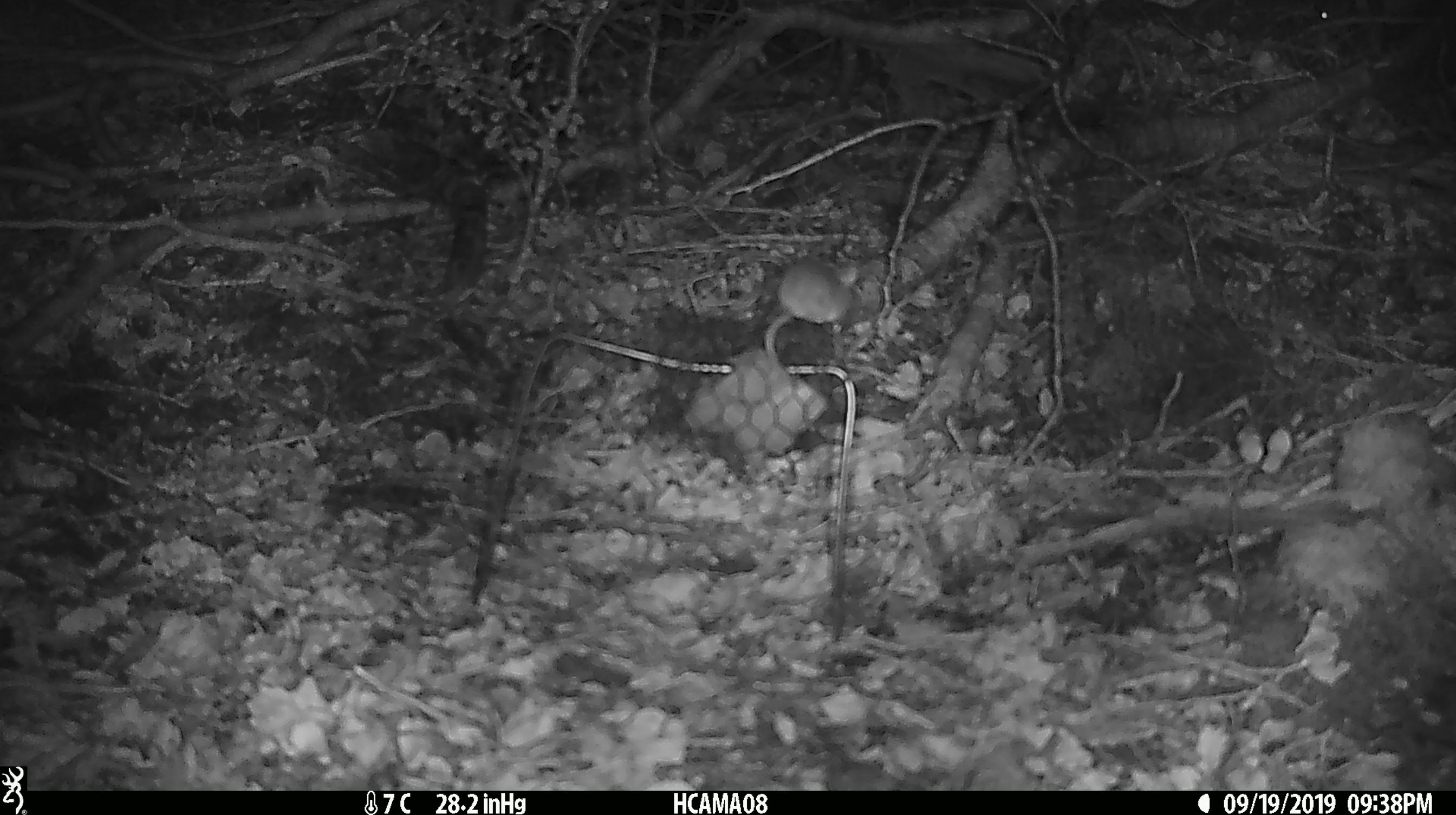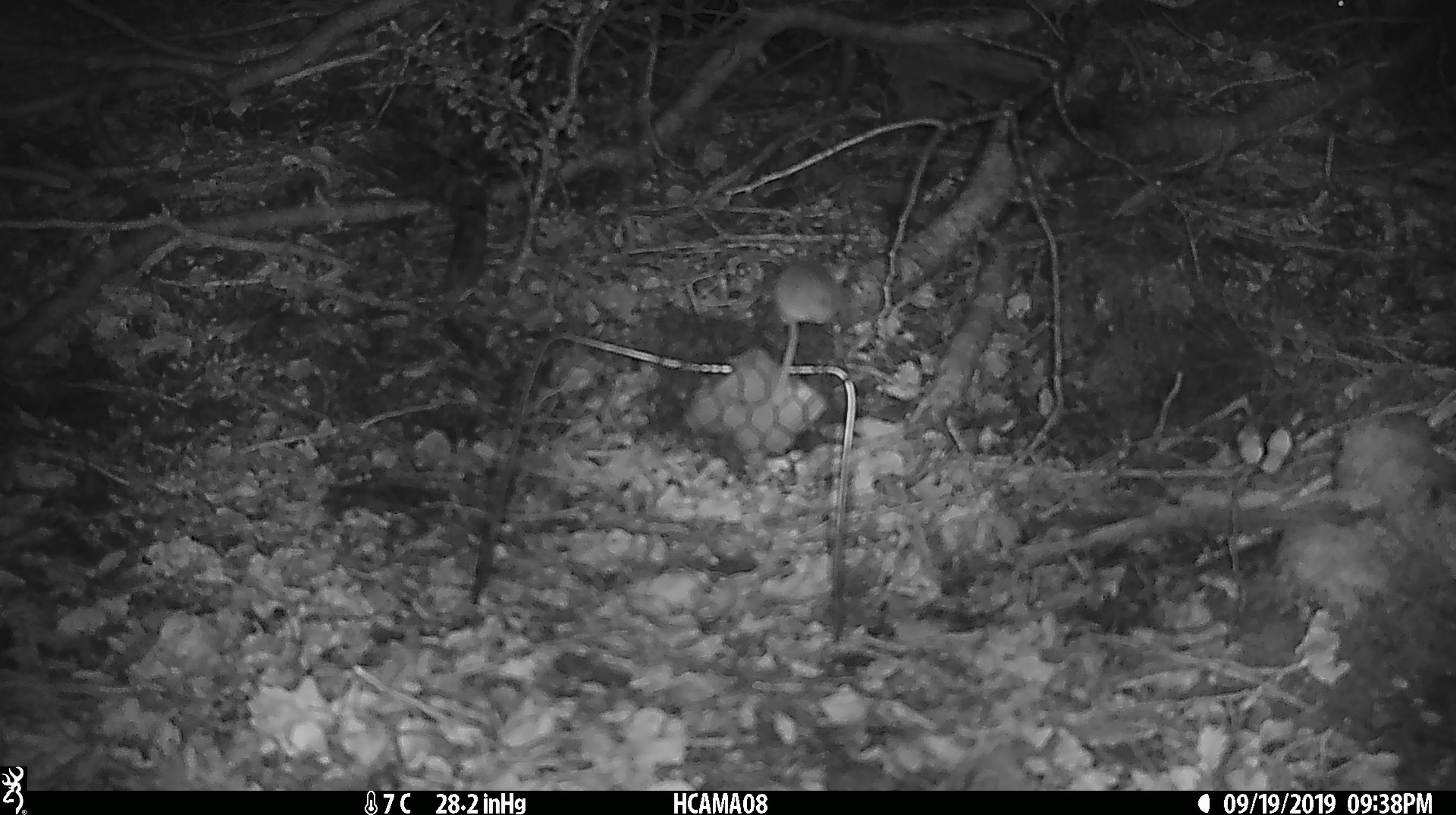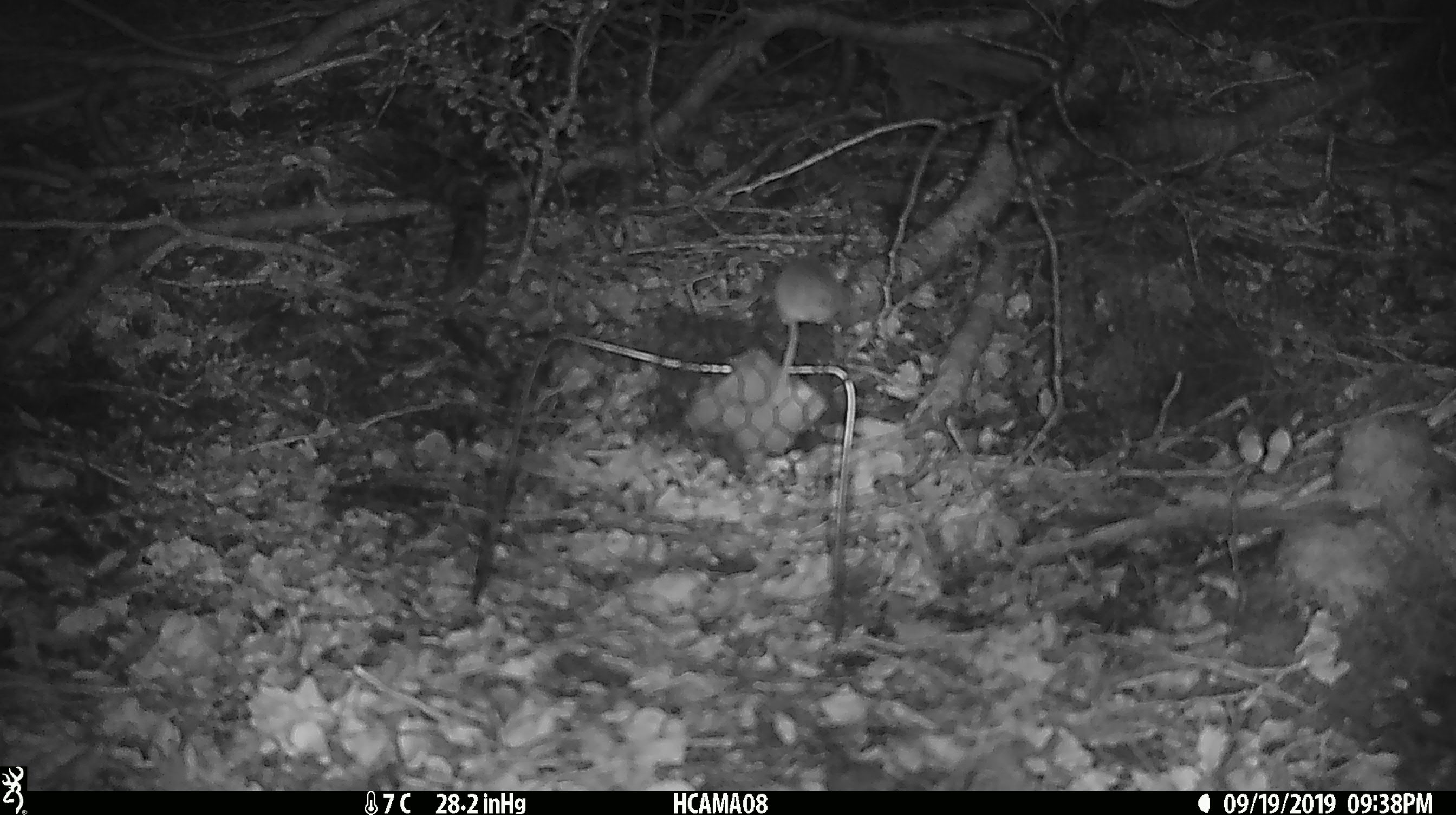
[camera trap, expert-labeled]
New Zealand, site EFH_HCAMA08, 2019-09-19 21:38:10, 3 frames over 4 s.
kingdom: Animalia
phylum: Chordata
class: Mammalia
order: Rodentia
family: Muridae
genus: Mus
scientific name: Mus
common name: mouse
Mouse (Mus).